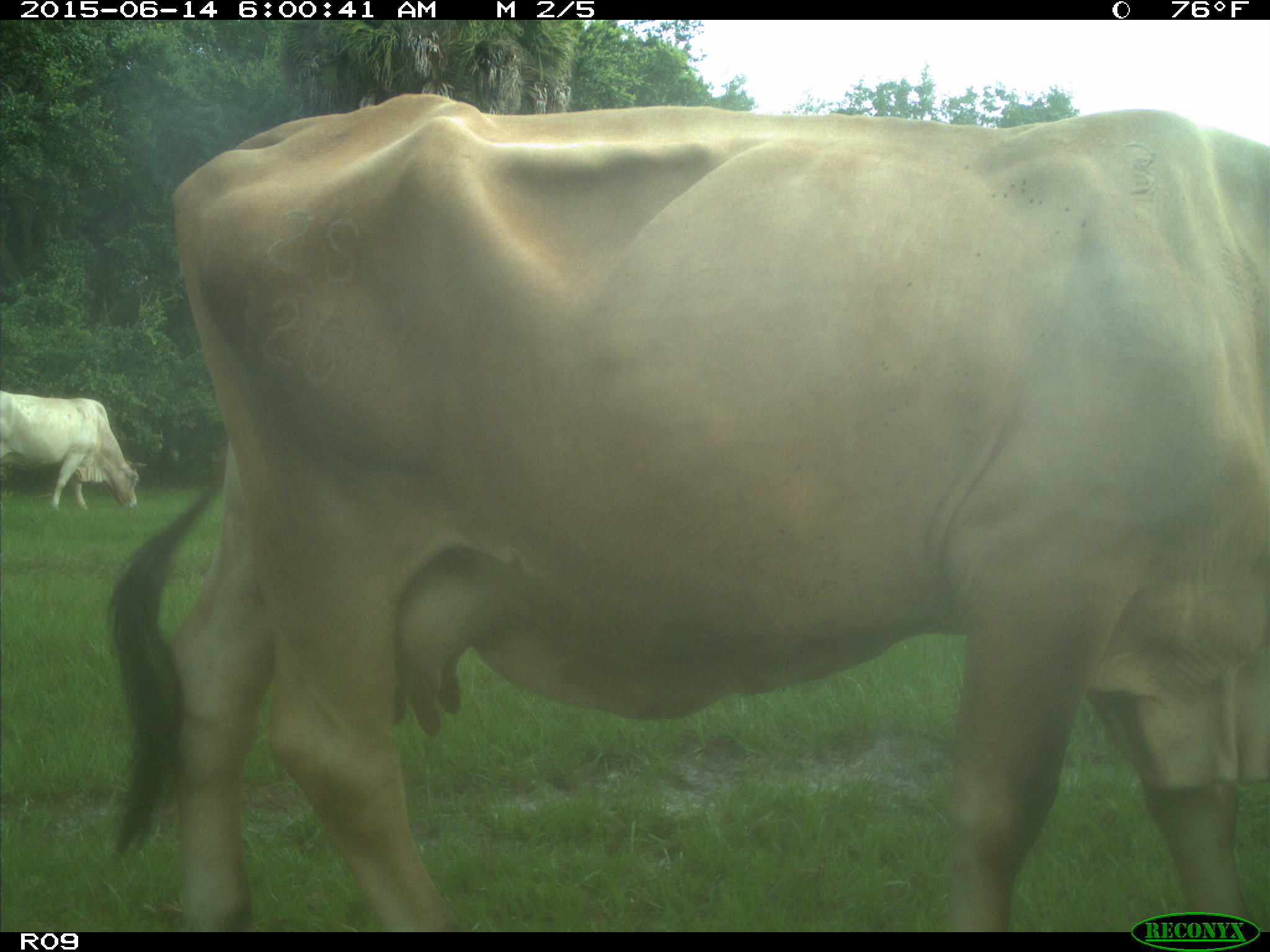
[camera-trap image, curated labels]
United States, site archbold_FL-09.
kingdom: Animalia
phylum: Chordata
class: Mammalia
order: Artiodactyla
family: Bovidae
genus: Bos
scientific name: Bos taurus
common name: domestic cow